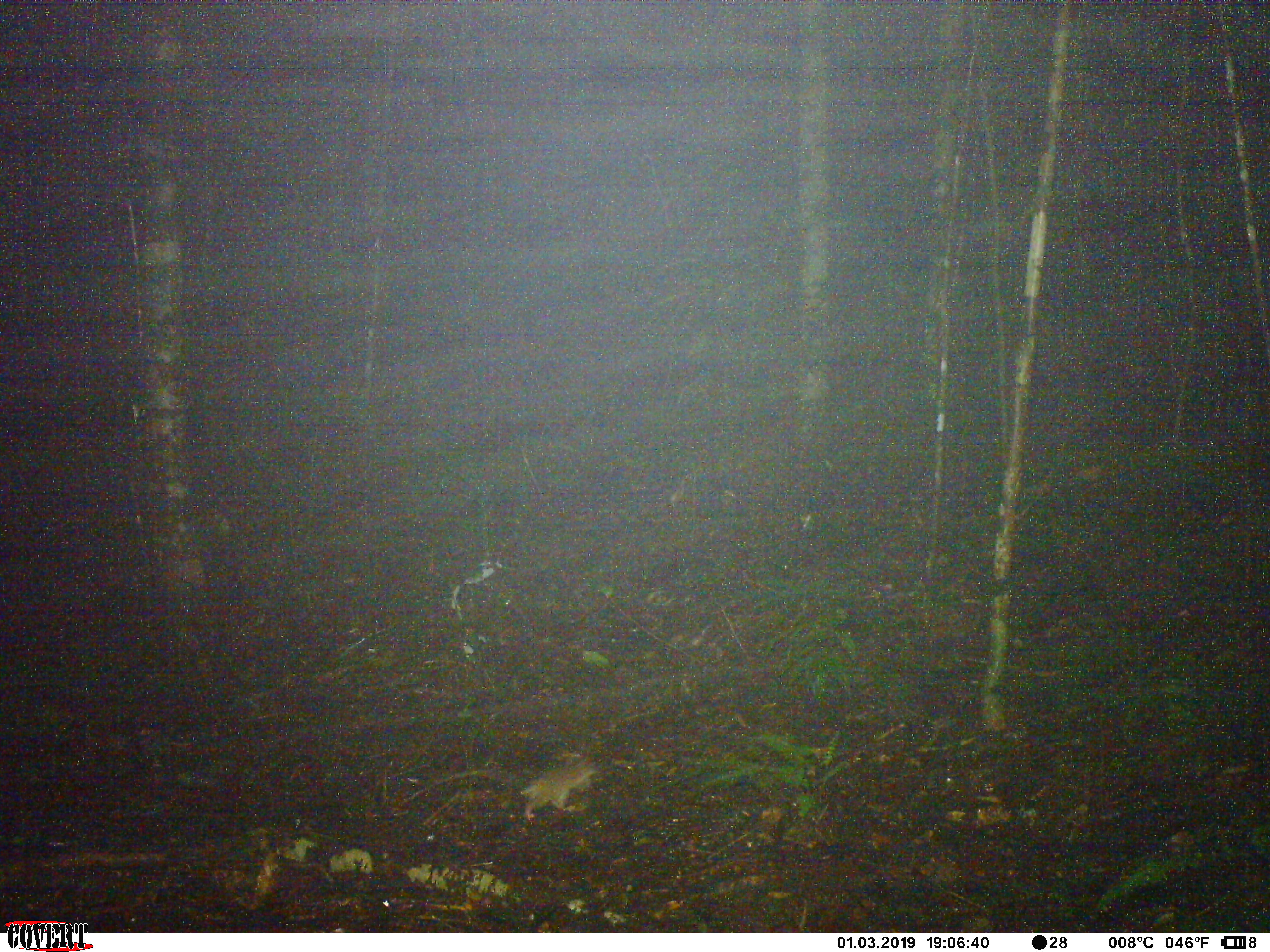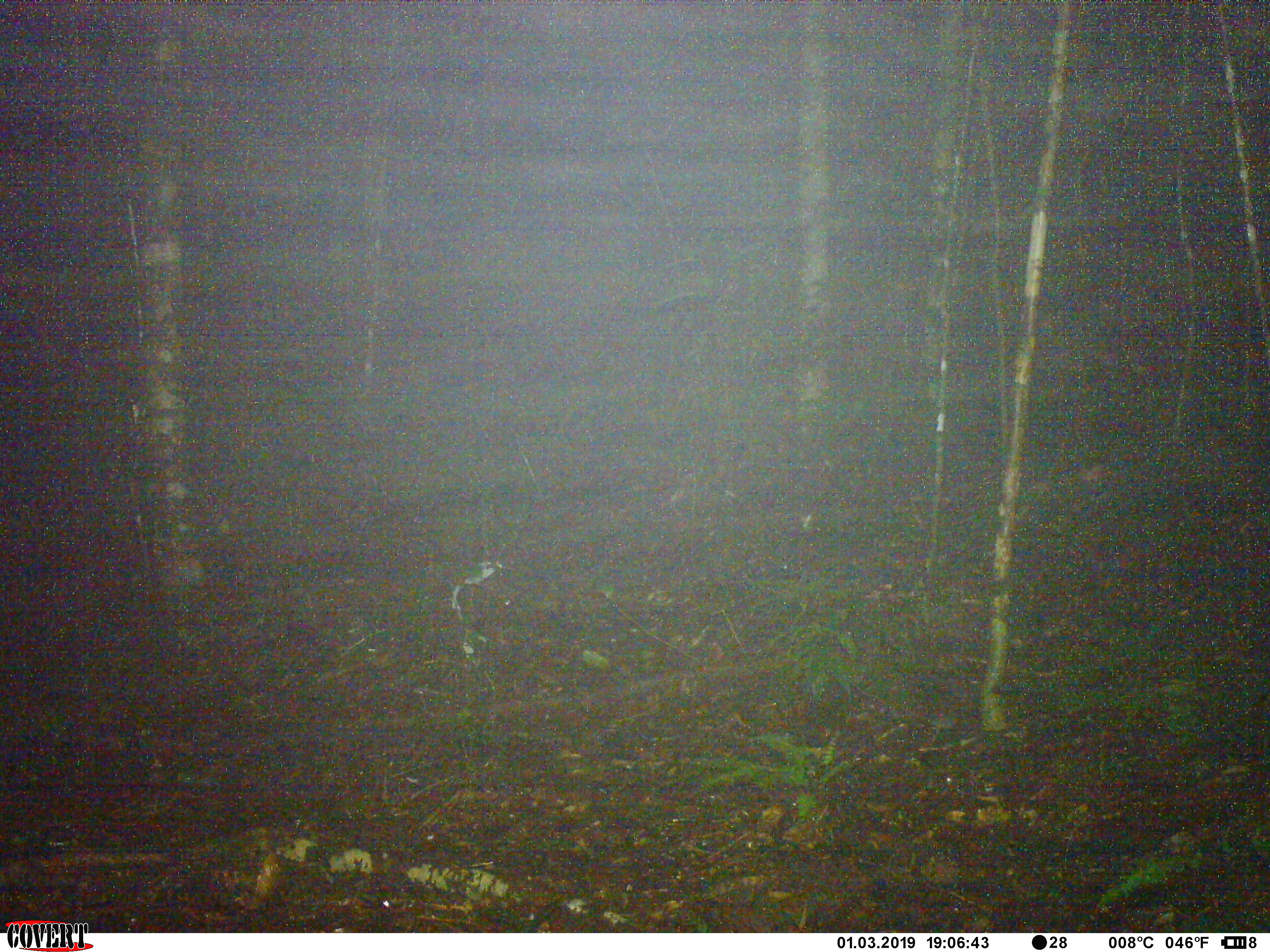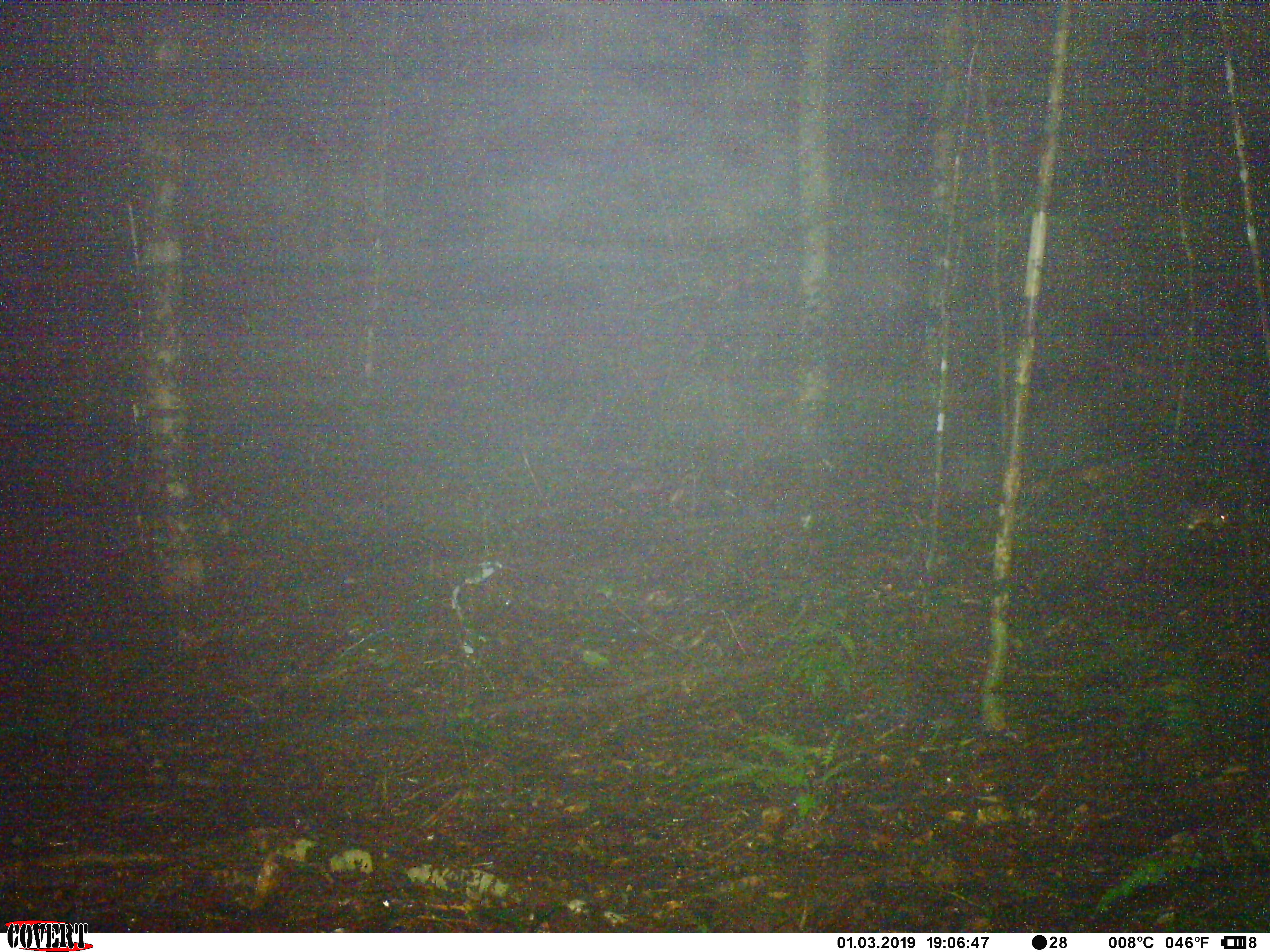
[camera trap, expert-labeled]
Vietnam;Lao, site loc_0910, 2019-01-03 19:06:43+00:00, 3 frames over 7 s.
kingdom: Animalia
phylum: Chordata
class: Mammalia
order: Rodentia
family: Muridae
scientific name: Muridae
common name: old-world mice and rats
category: unidentified murid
Unidentified murid (old-world mice and rats) (Muridae). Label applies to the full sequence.